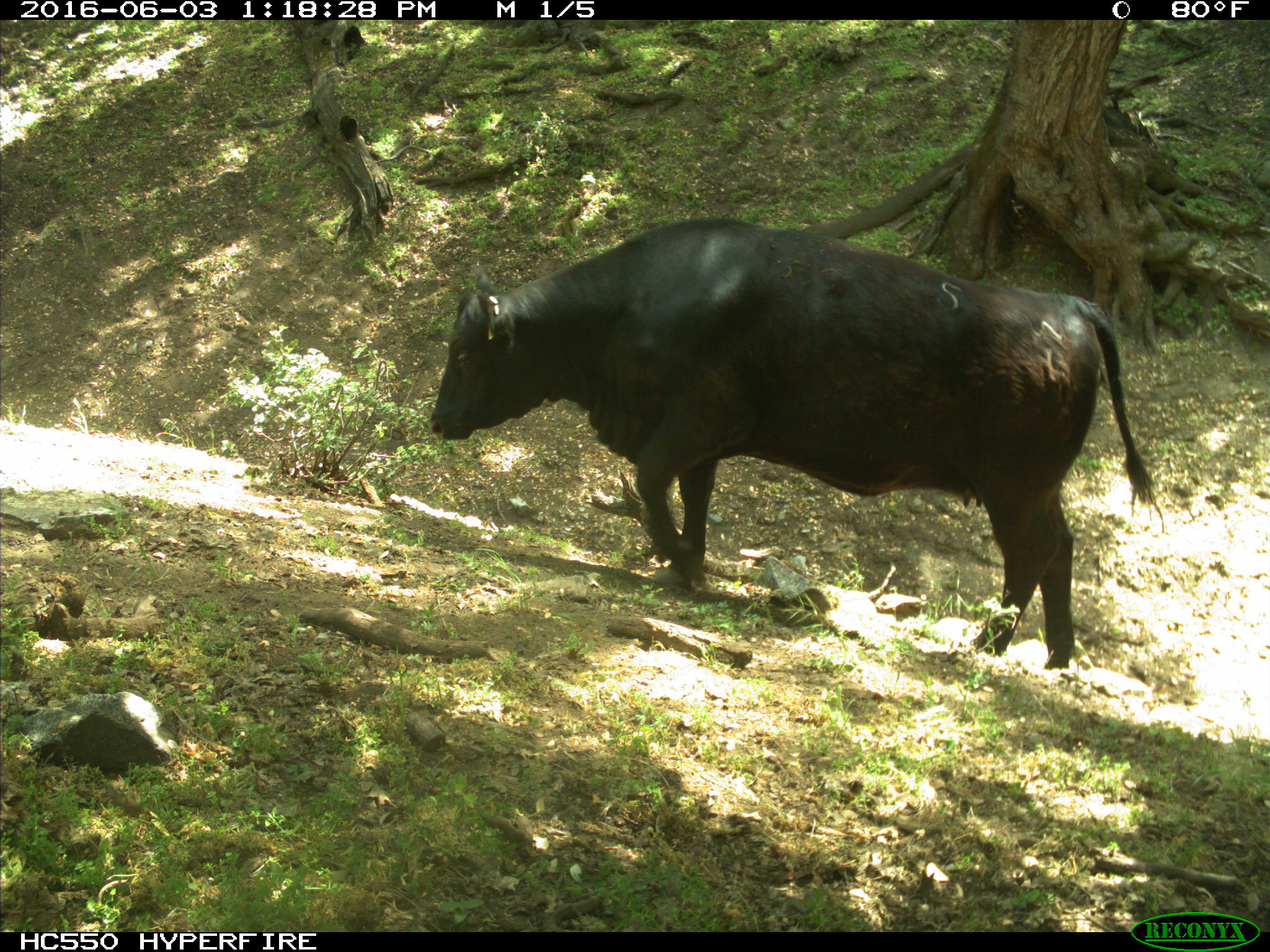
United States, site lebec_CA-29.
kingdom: Animalia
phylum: Chordata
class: Mammalia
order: Artiodactyla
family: Bovidae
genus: Bos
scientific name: Bos taurus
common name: domestic cow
Bos taurus (domestic cow).